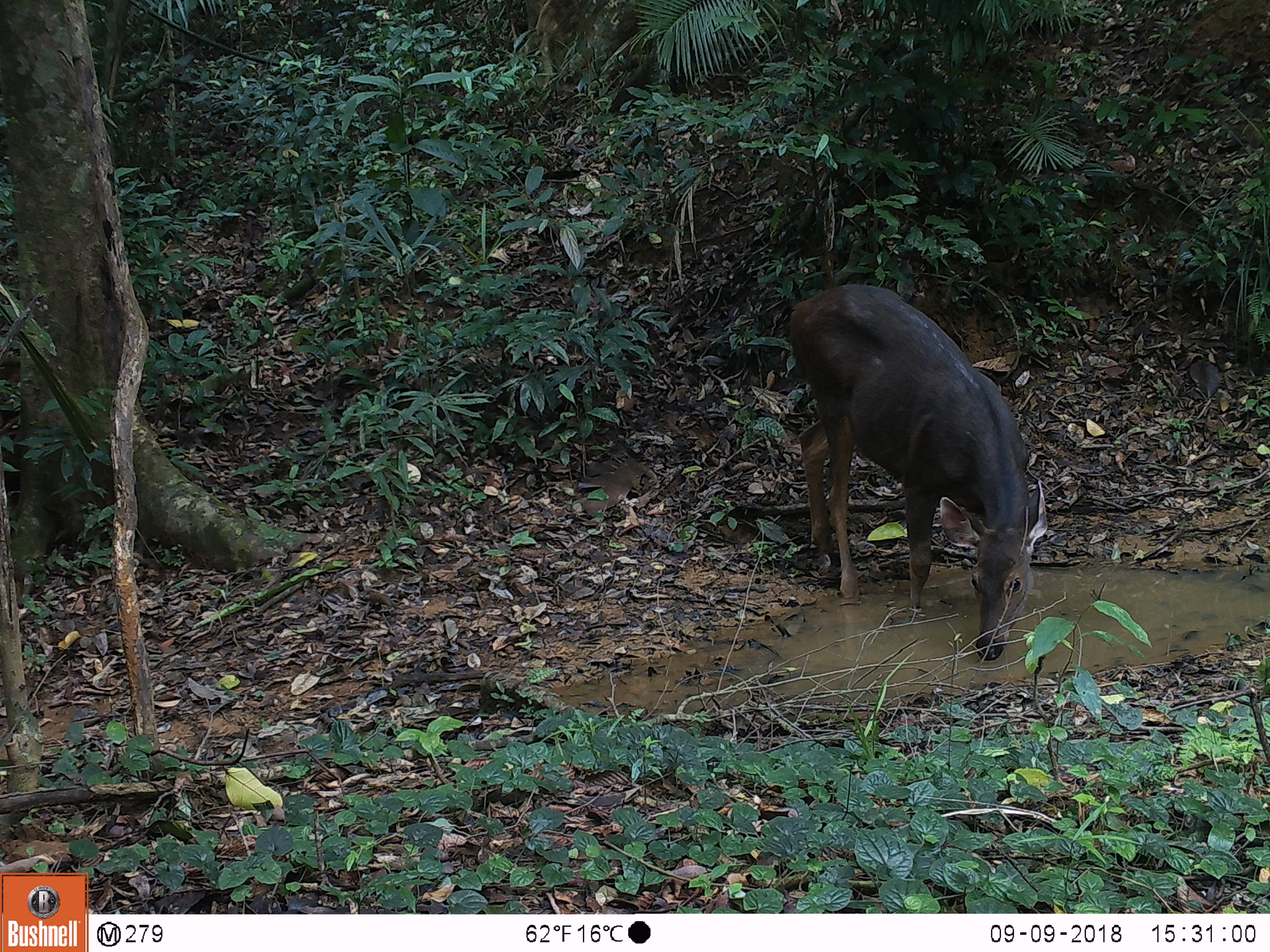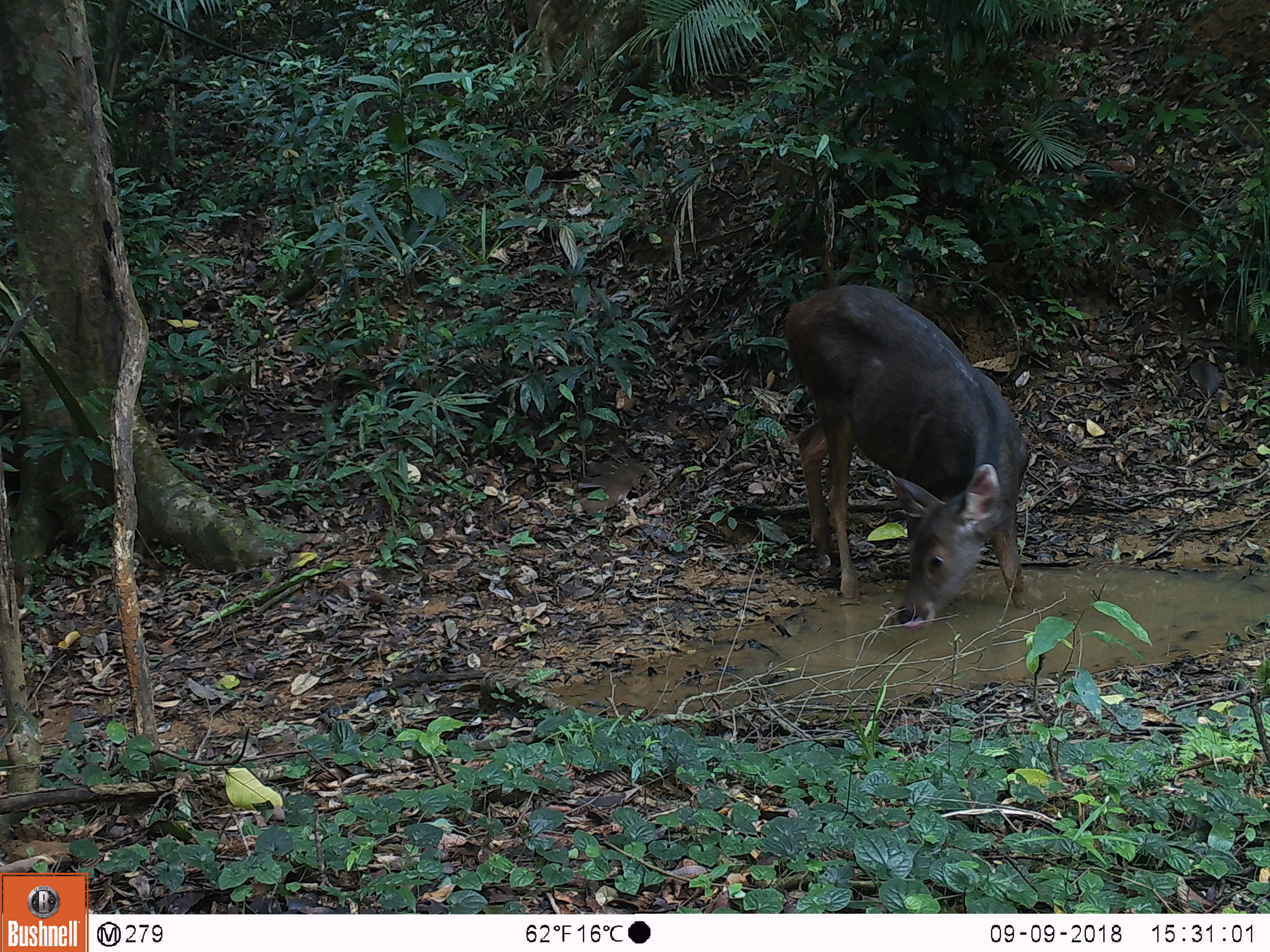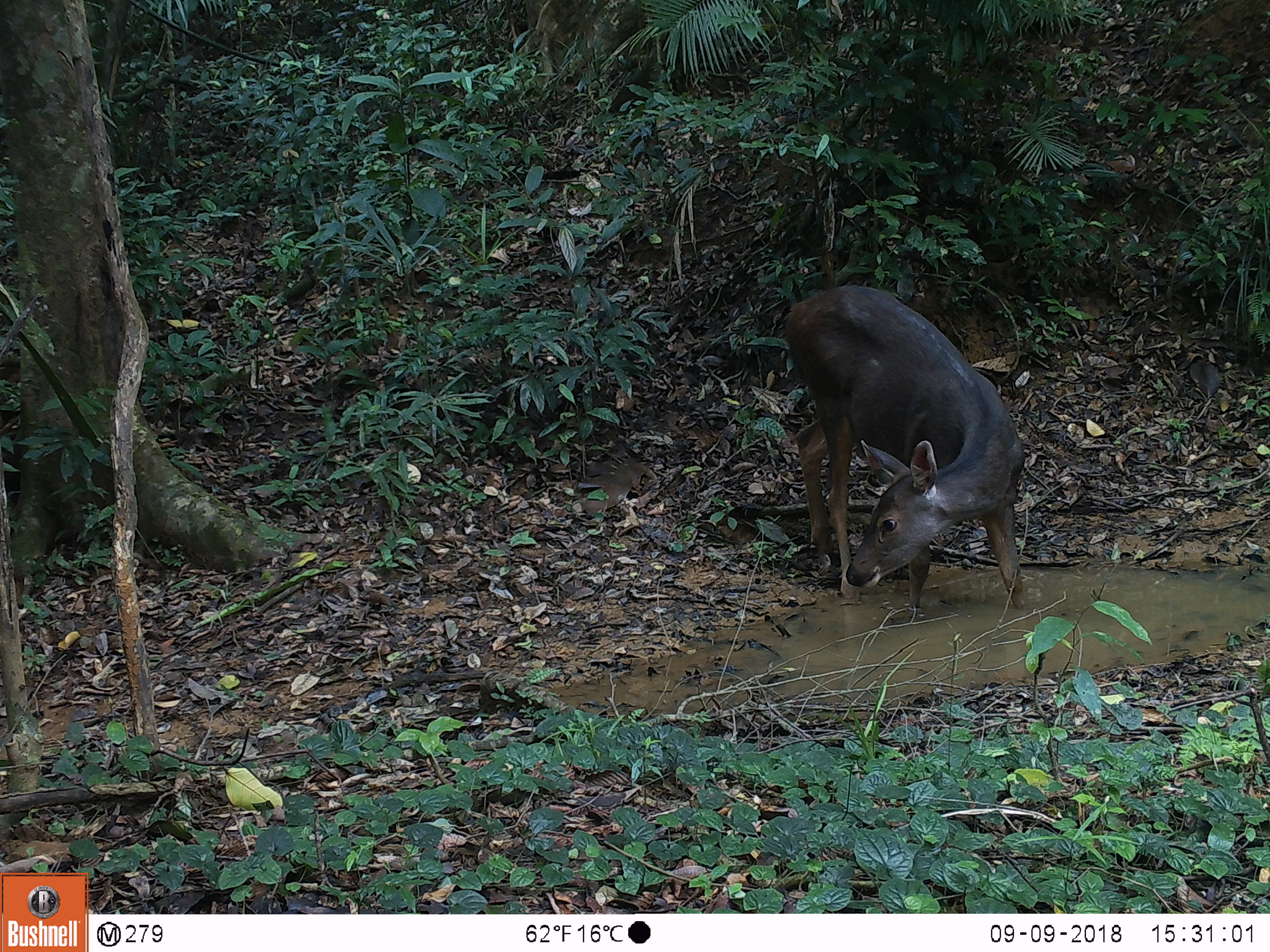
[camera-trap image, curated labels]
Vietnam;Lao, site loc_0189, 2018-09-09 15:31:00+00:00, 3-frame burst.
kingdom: Animalia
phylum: Chordata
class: Mammalia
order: Artiodactyla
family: Cervidae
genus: Rusa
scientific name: Rusa unicolor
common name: sambar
Sambar (Rusa unicolor). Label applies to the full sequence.